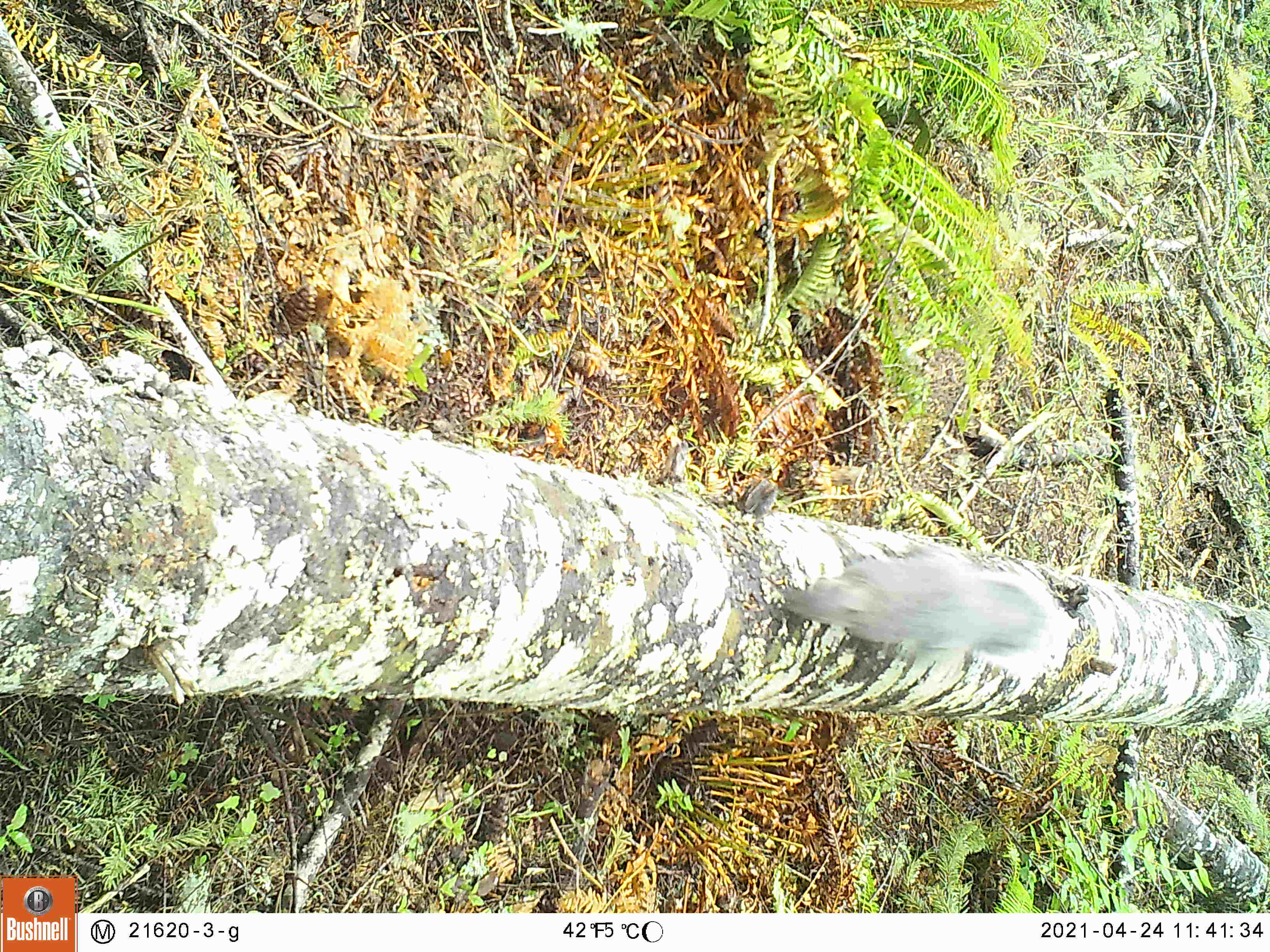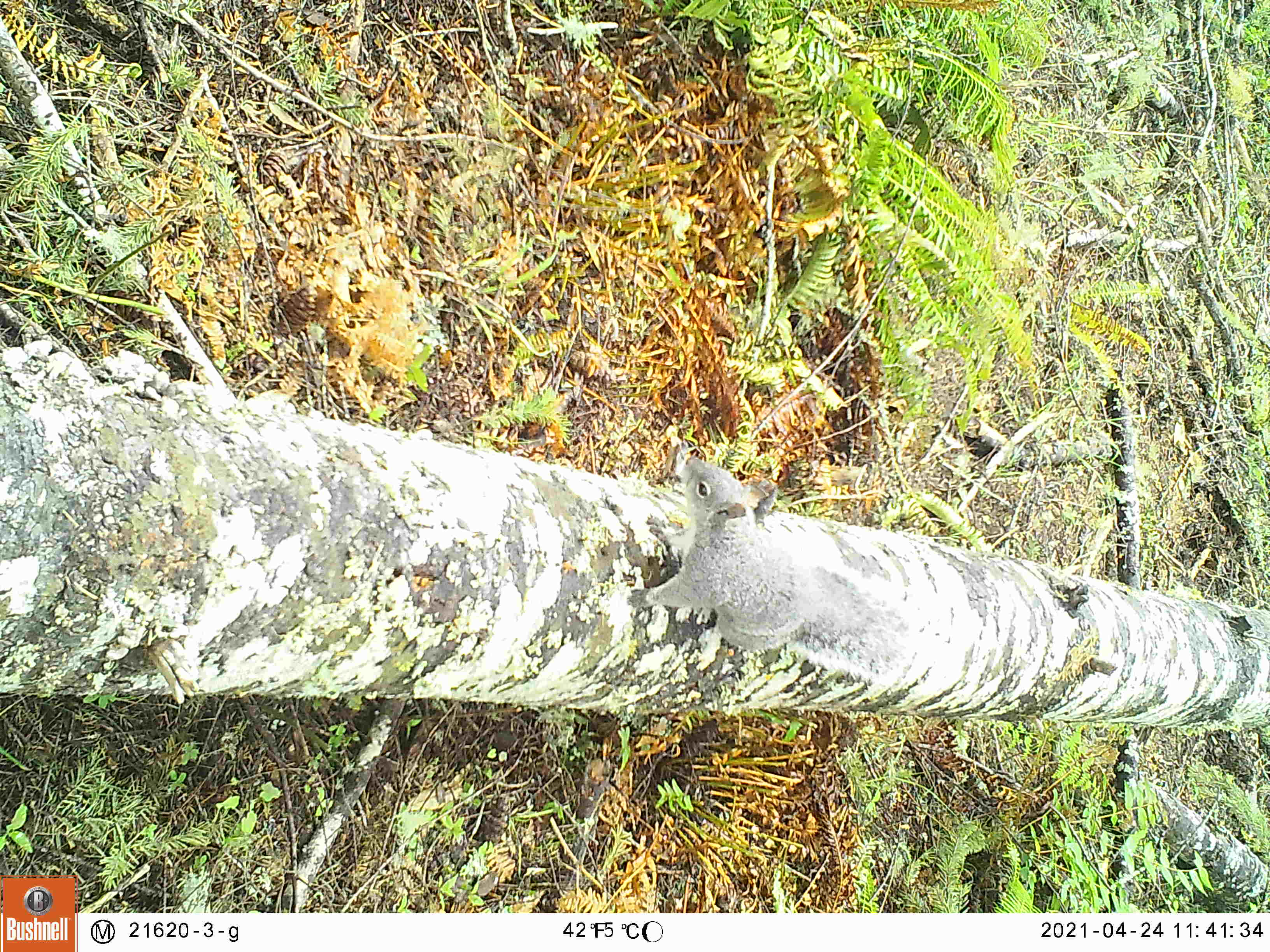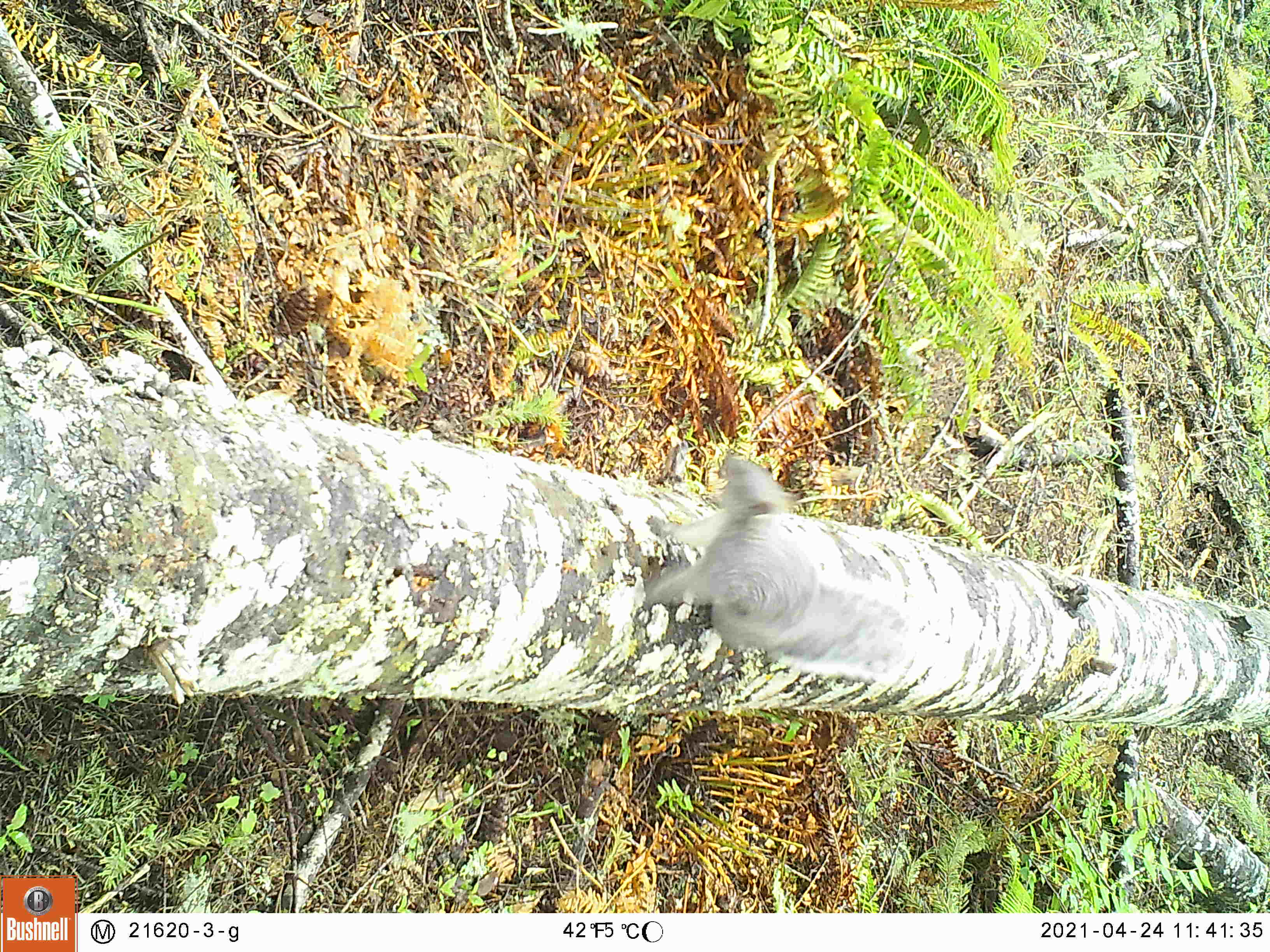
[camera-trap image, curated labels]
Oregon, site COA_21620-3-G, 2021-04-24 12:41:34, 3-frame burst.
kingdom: Animalia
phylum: Chordata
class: Mammalia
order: Rodentia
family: Sciuridae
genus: Sciurus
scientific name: Sciurus griseus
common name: western gray squirrel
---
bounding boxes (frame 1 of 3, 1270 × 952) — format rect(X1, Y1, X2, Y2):
western gray squirrel: rect(763, 515, 1080, 711)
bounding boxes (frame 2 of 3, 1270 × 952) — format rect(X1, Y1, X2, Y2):
western gray squirrel: rect(622, 438, 920, 710)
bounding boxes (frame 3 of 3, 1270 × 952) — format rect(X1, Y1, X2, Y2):
western gray squirrel: rect(623, 439, 924, 711)